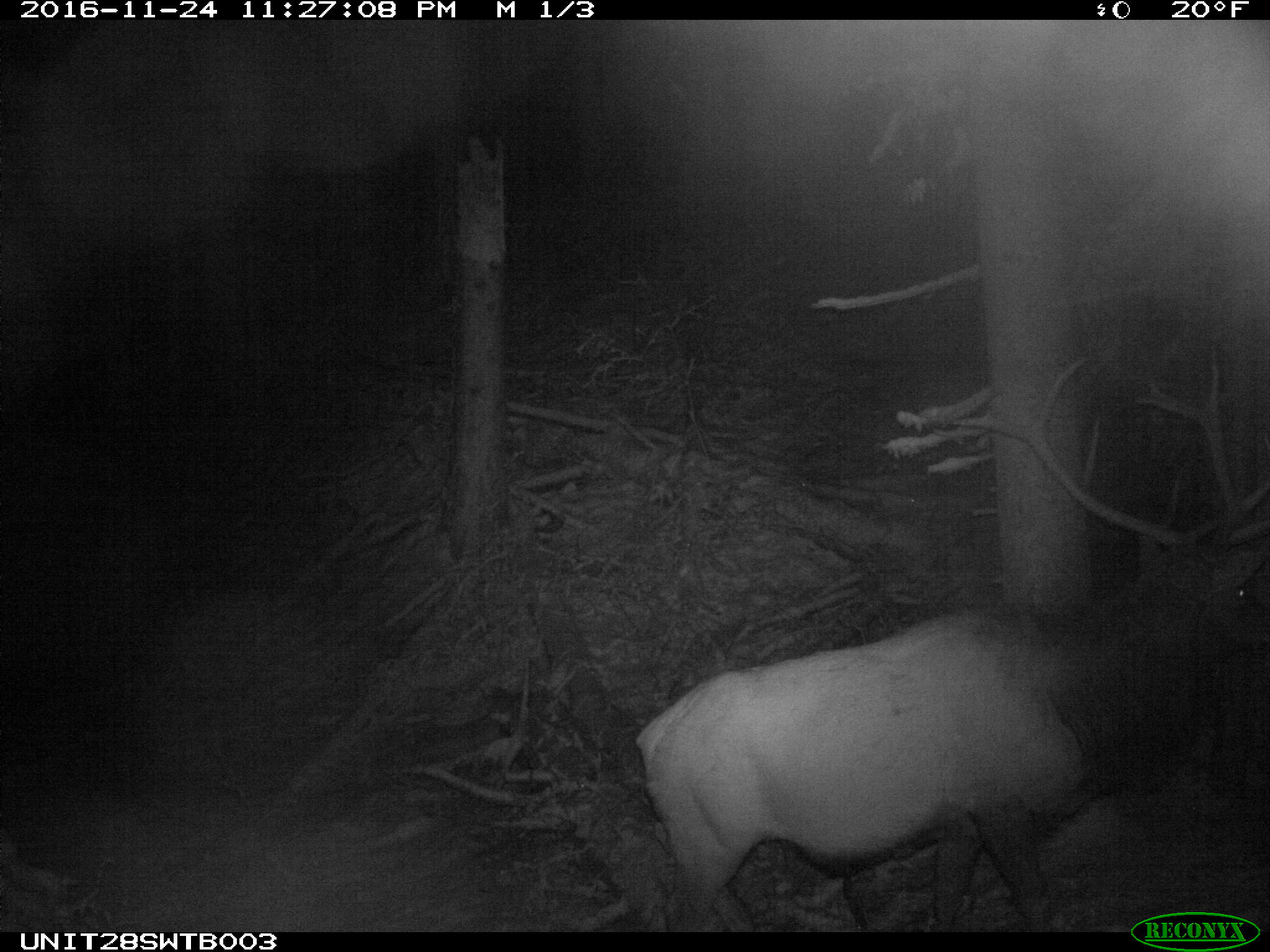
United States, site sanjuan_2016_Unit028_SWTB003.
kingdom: Animalia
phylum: Chordata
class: Mammalia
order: Artiodactyla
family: Cervidae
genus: Cervus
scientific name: Cervus elaphus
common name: red deer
Cervus elaphus (red deer).